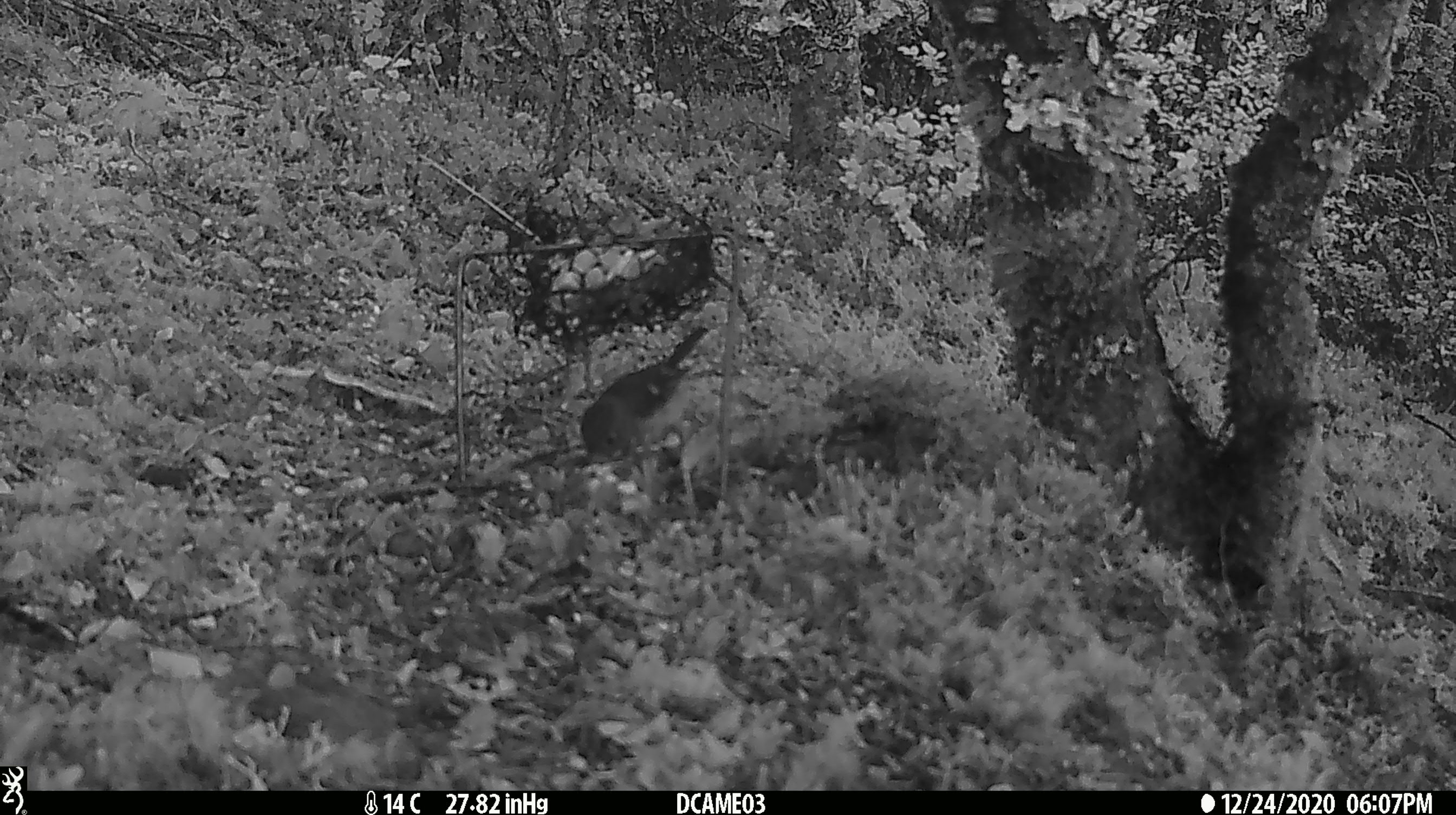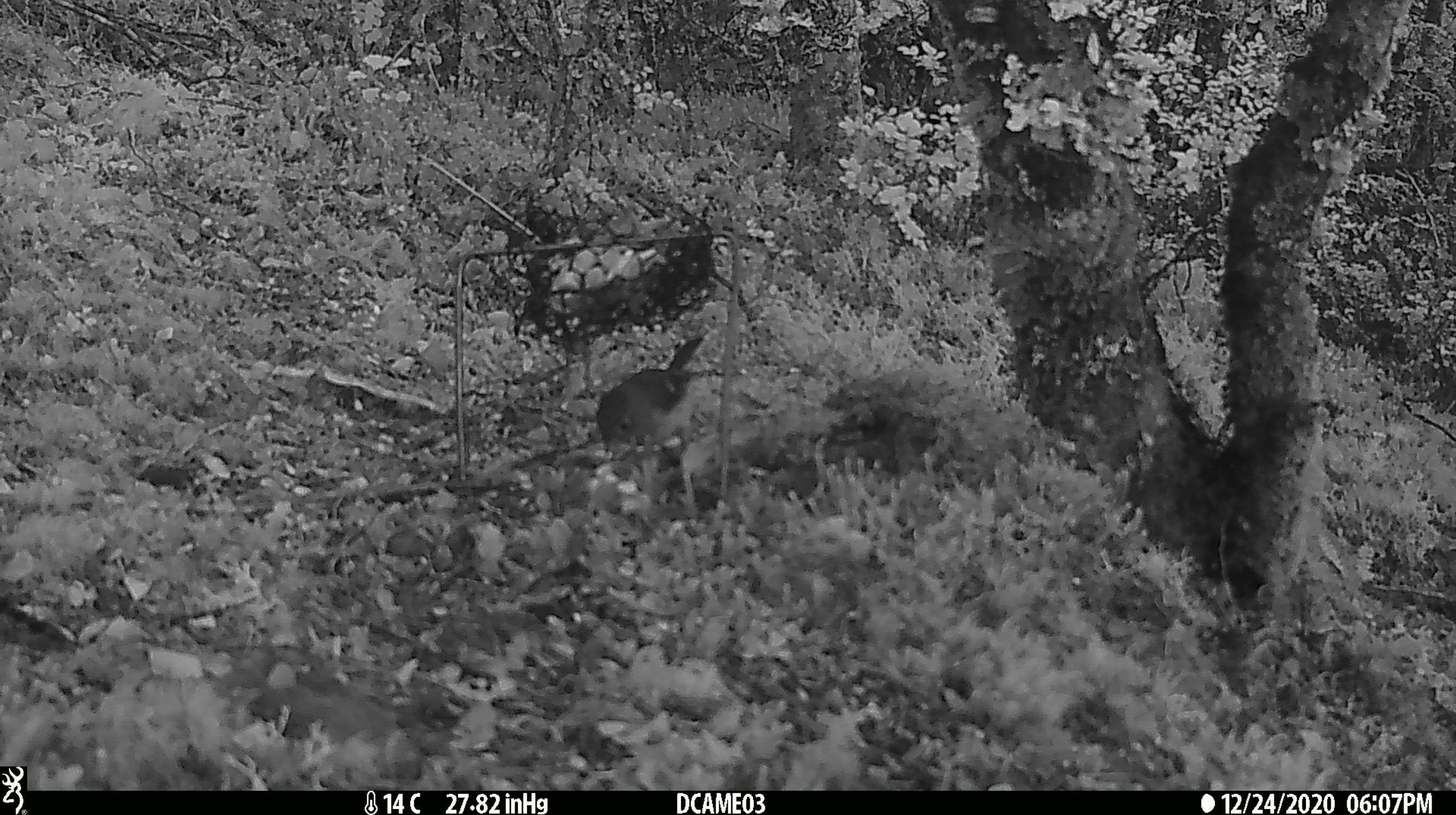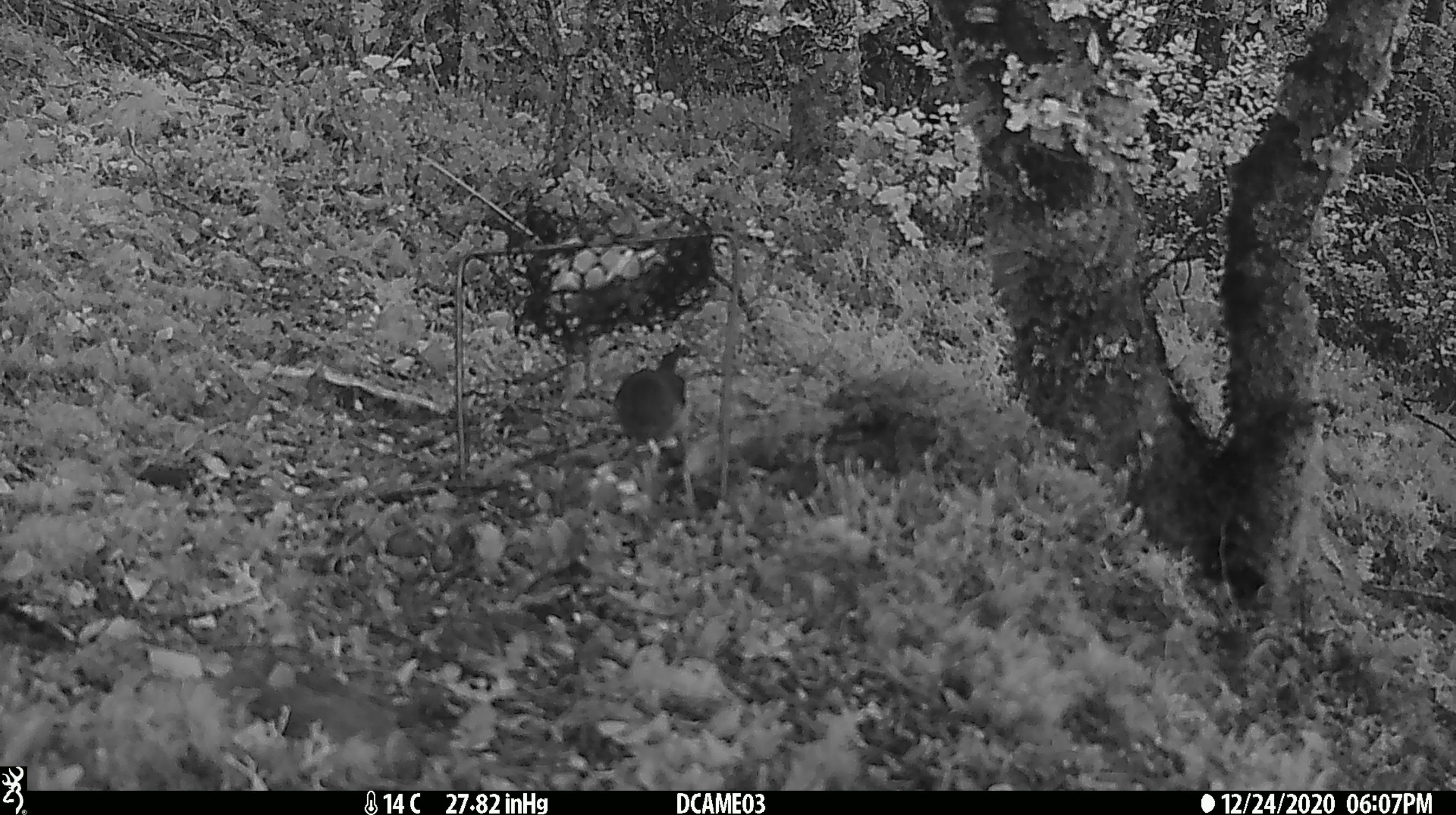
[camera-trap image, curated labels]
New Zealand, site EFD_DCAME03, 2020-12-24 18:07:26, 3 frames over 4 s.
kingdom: Animalia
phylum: Chordata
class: Aves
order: Passeriformes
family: Petroicidae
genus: Petroica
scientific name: Petroica macrocephala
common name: tomtit